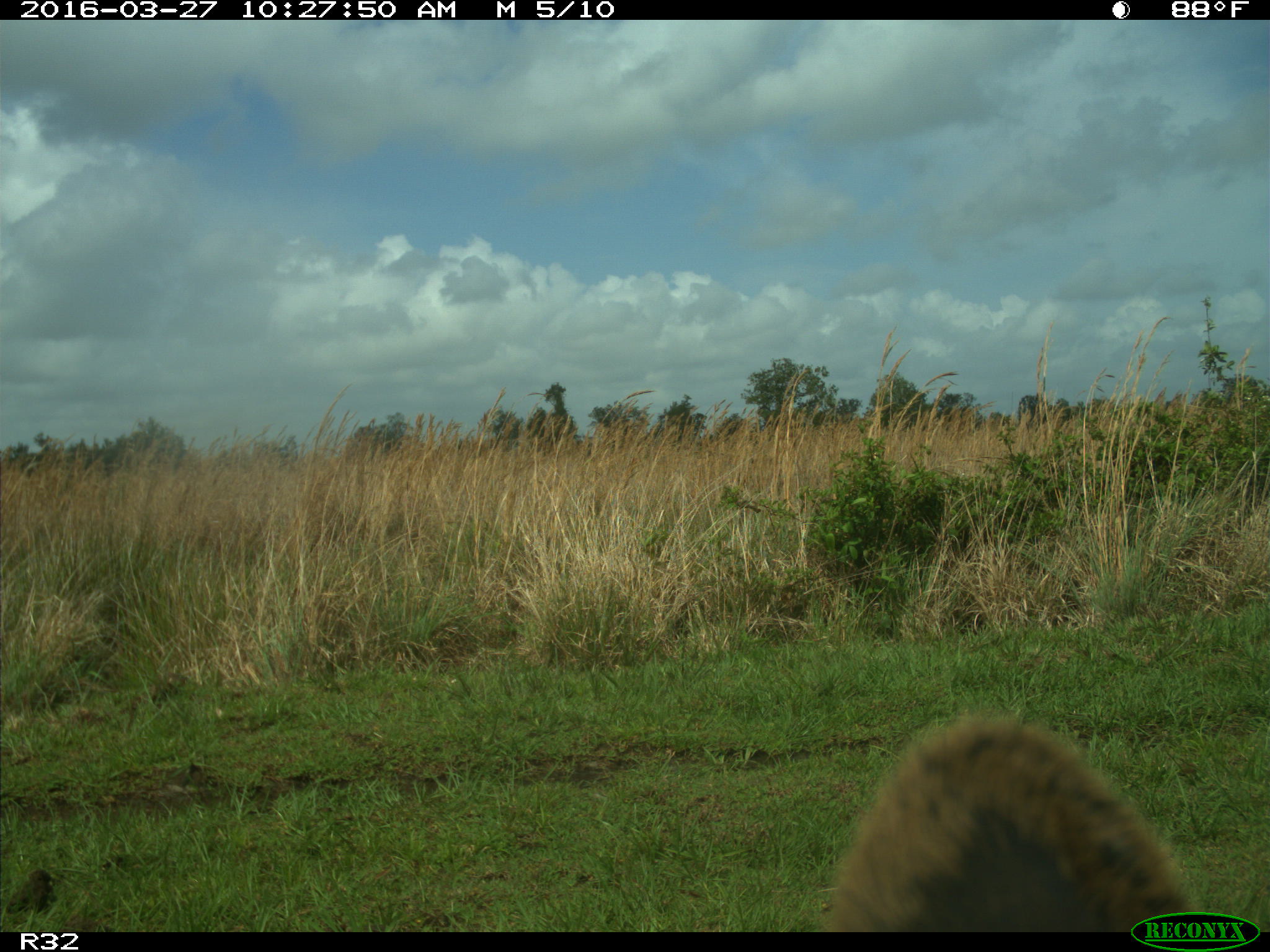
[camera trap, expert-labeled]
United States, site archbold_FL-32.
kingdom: Animalia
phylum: Chordata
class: Mammalia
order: Artiodactyla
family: Bovidae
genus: Bos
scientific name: Bos taurus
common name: domestic cow